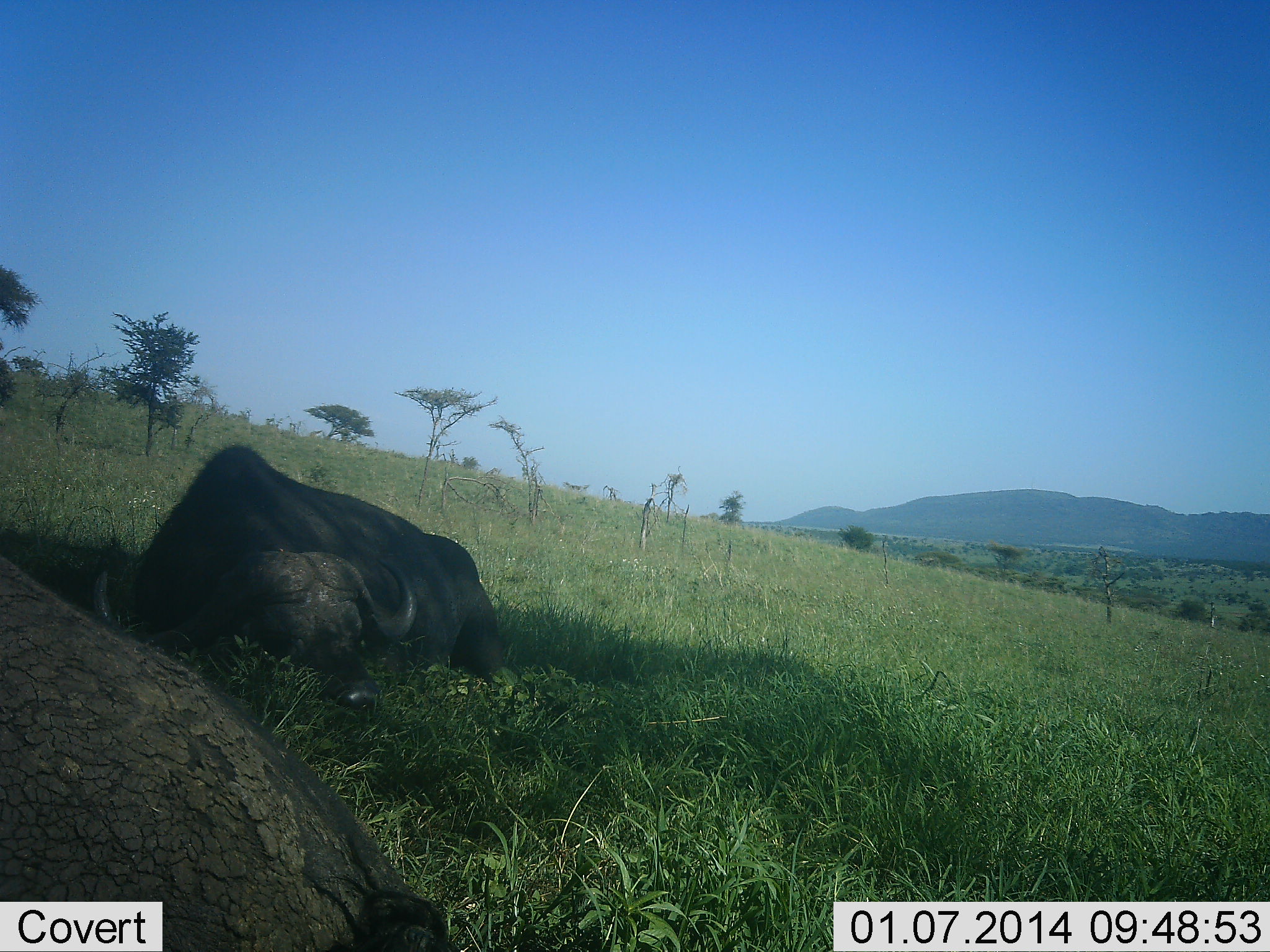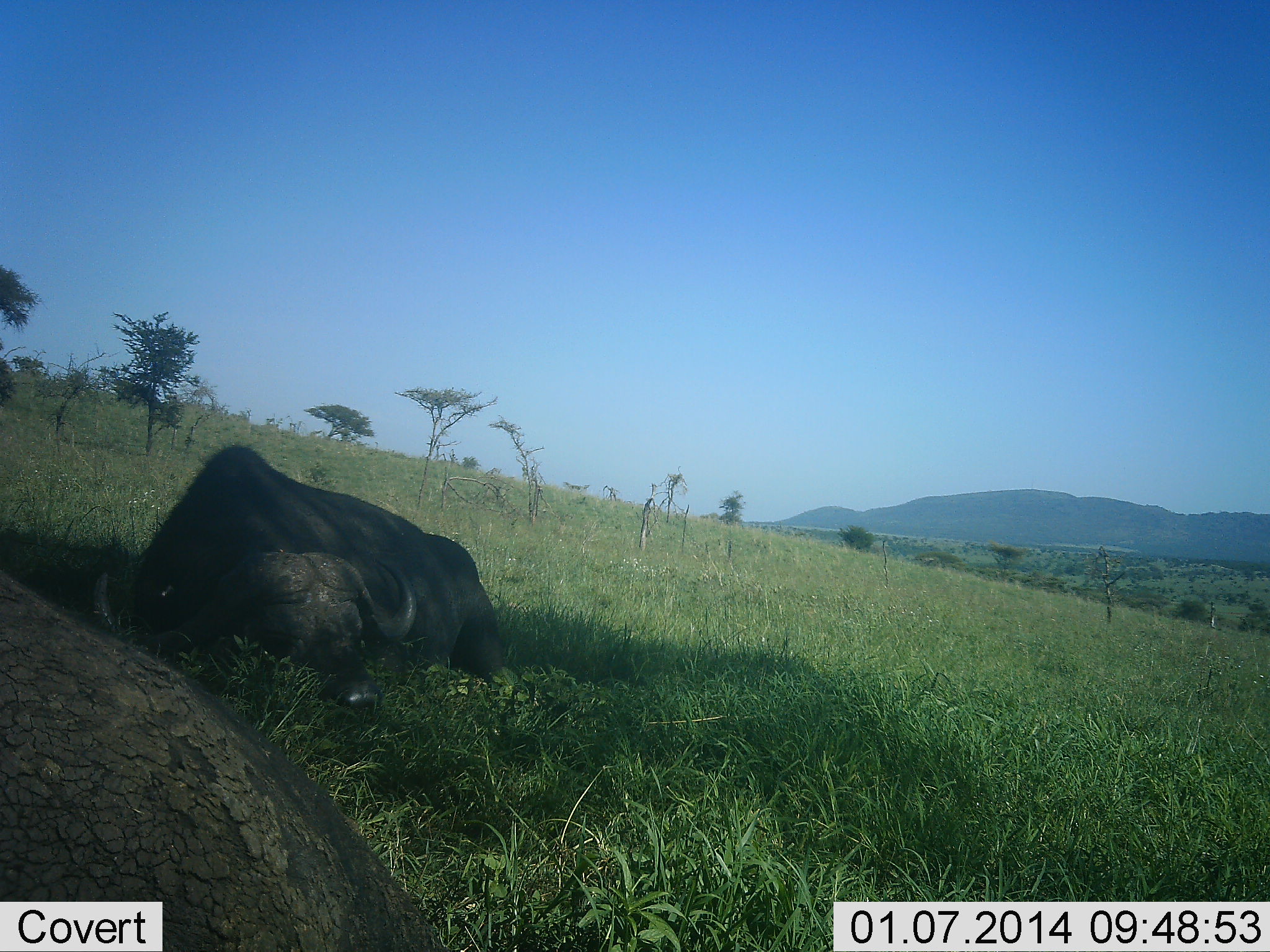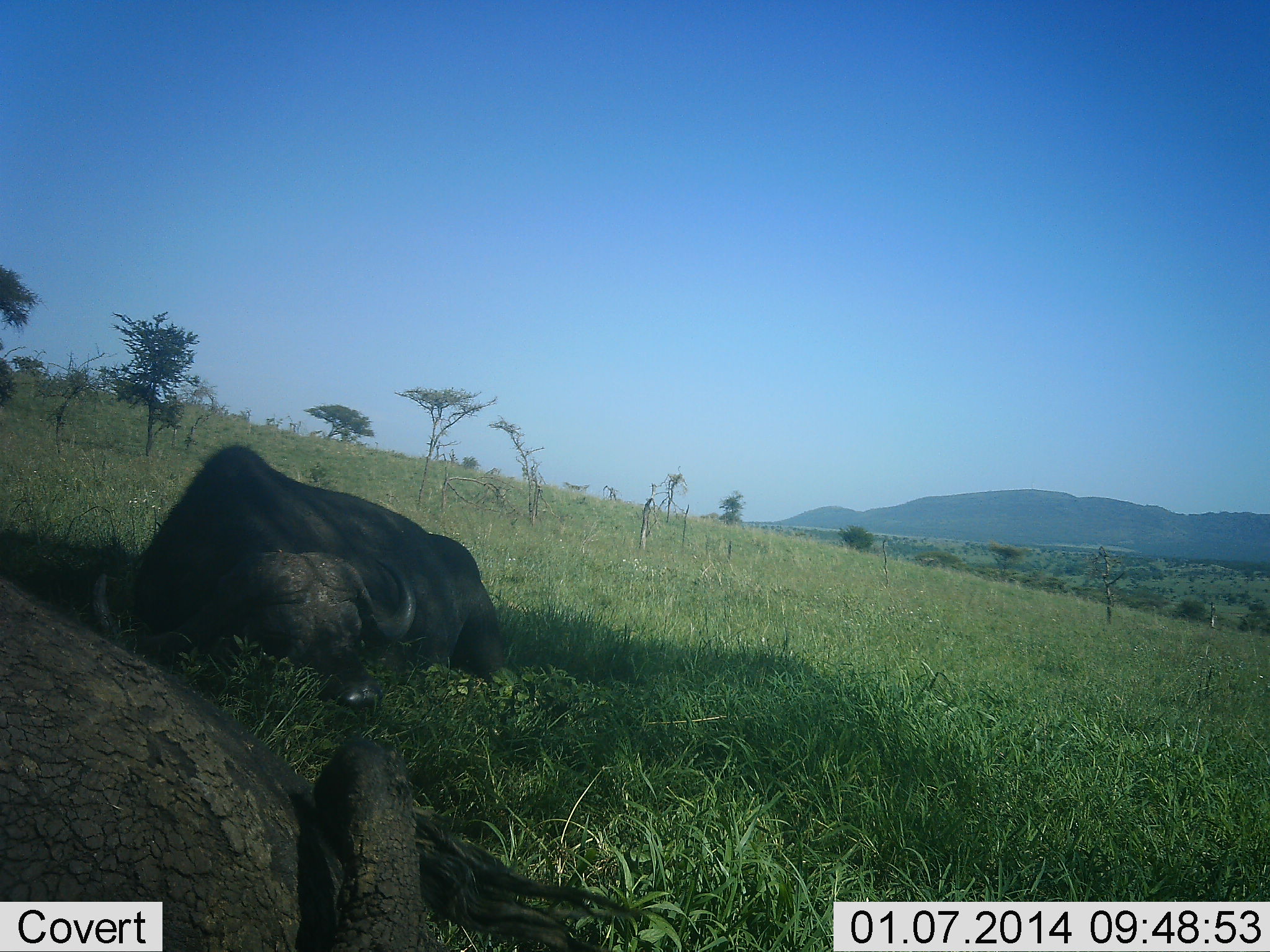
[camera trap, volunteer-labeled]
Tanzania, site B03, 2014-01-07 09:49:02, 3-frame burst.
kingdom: Animalia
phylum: Chordata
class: Mammalia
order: Artiodactyla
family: Bovidae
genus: Syncerus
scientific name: Syncerus caffer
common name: cape buffalo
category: buffalo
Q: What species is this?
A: Buffalo (cape buffalo) (Syncerus caffer).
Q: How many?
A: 2.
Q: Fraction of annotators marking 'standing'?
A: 0%.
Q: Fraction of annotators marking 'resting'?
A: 100%.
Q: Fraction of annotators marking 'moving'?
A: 0%.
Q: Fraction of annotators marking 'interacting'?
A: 0%.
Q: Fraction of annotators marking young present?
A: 0%.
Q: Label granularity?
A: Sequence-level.